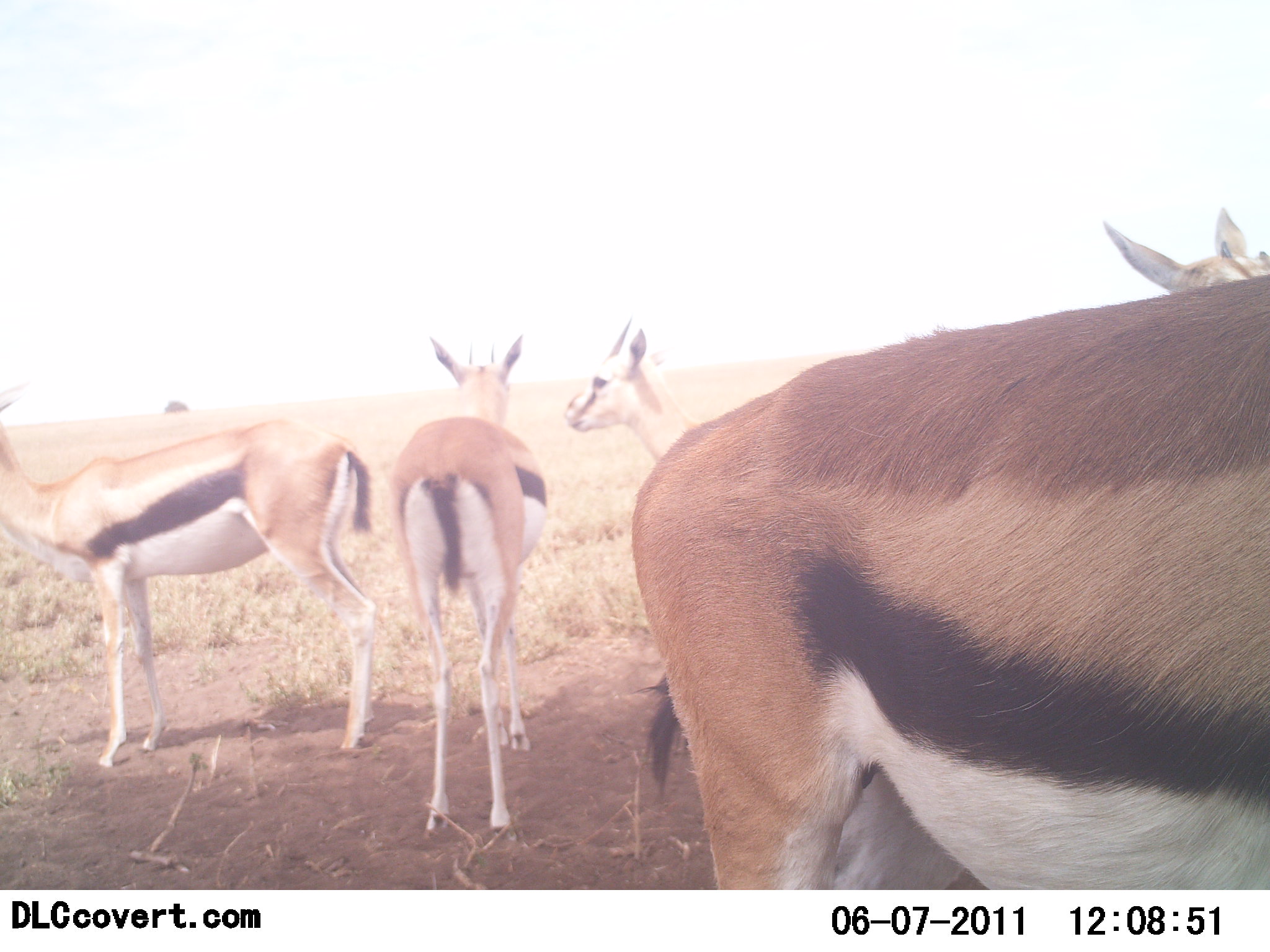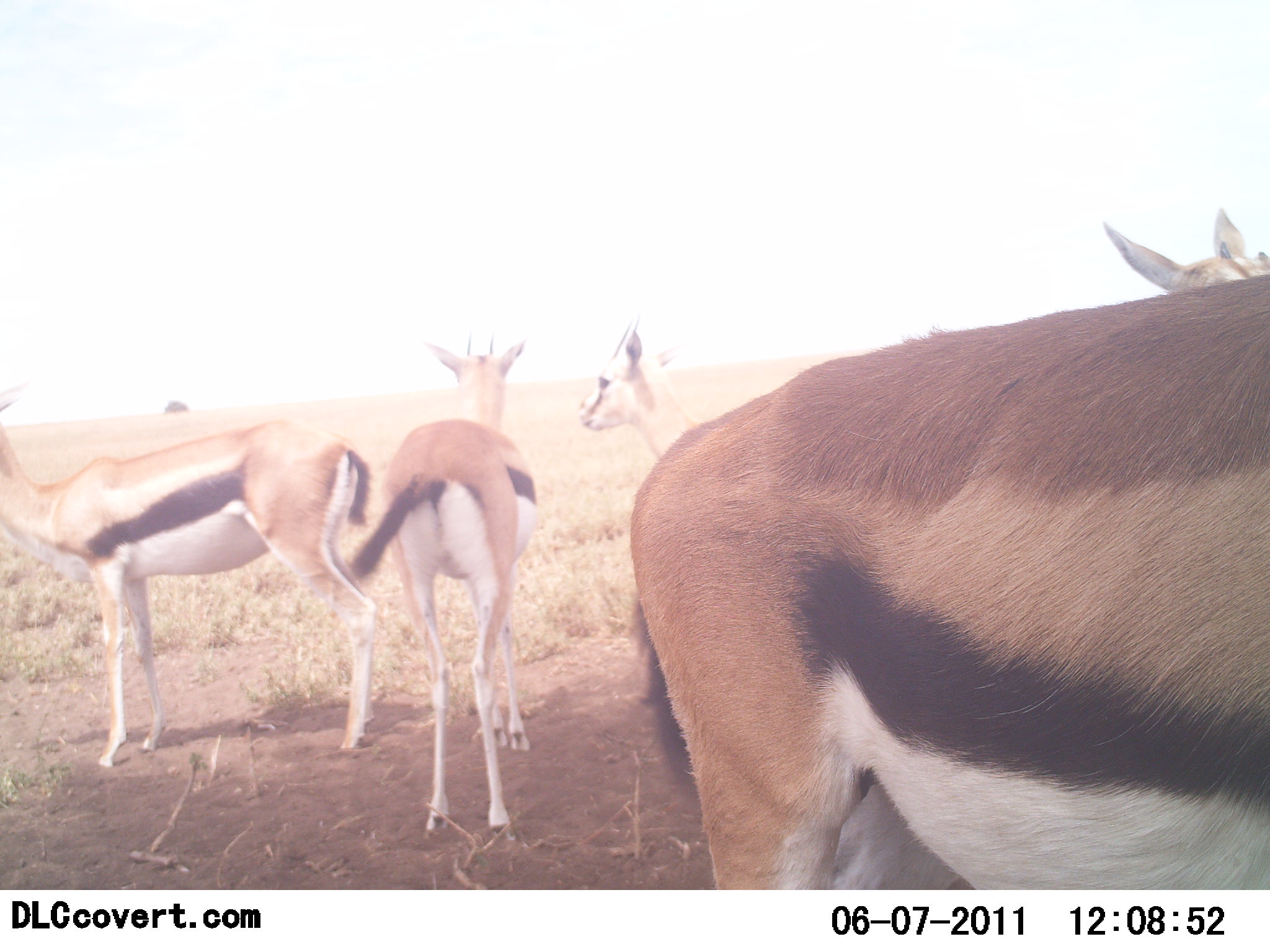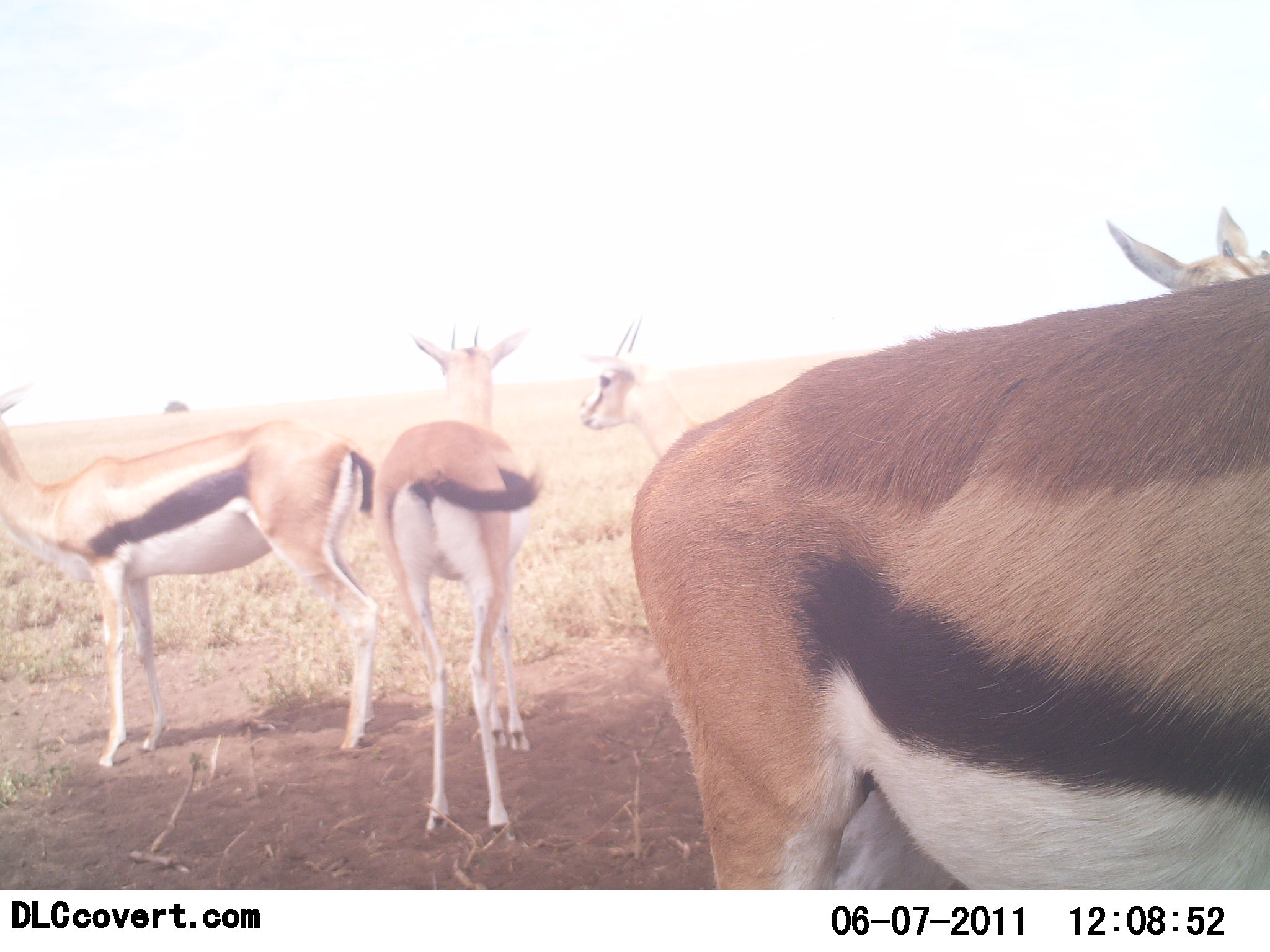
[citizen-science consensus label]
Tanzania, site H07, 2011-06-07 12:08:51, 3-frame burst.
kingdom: Animalia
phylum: Chordata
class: Mammalia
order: Artiodactyla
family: Bovidae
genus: Eudorcas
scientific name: Eudorcas thomsonii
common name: thomson's gazelle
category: gazellethomsons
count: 5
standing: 94%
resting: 6%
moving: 0%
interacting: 6%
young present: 6%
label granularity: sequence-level